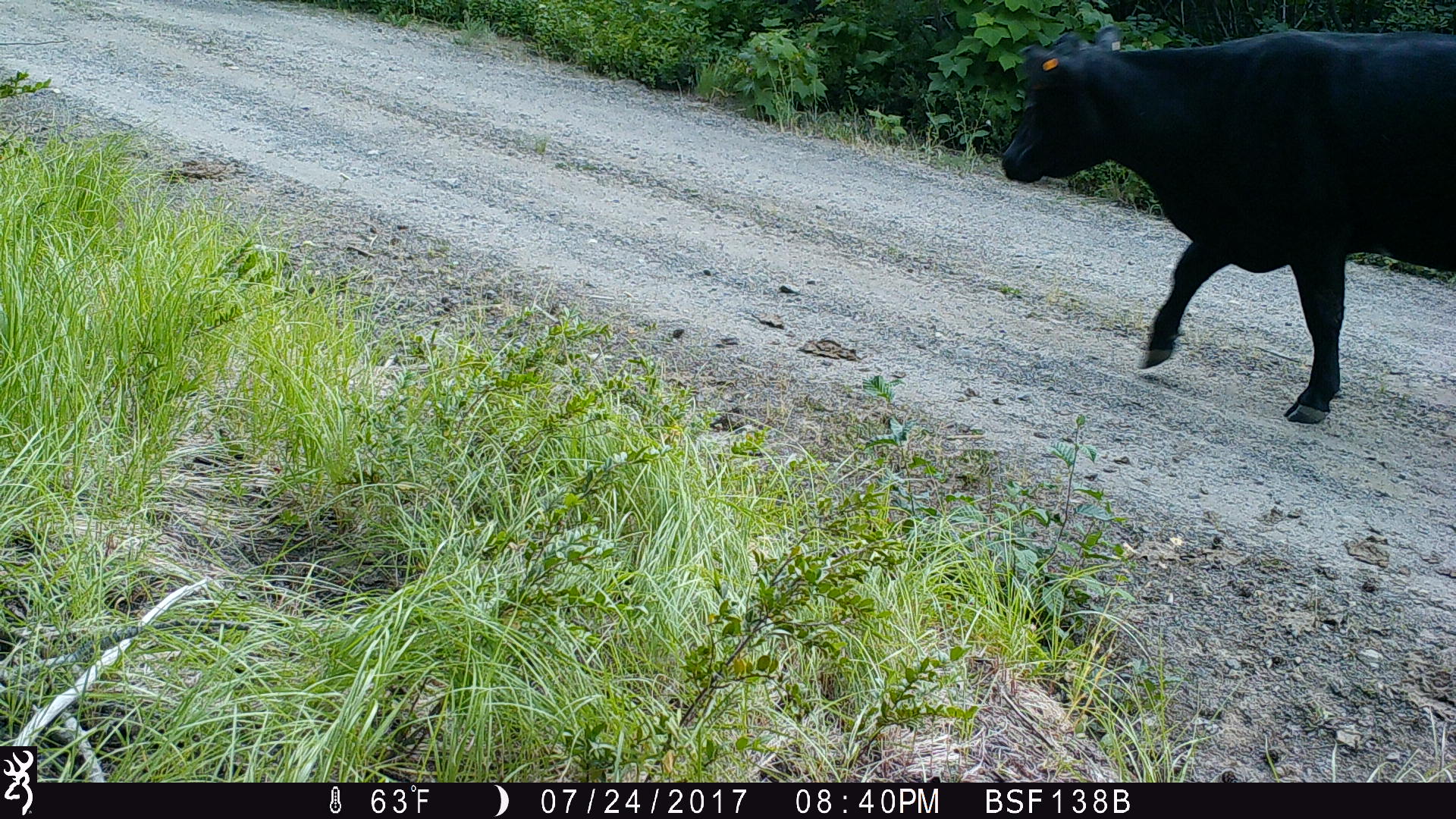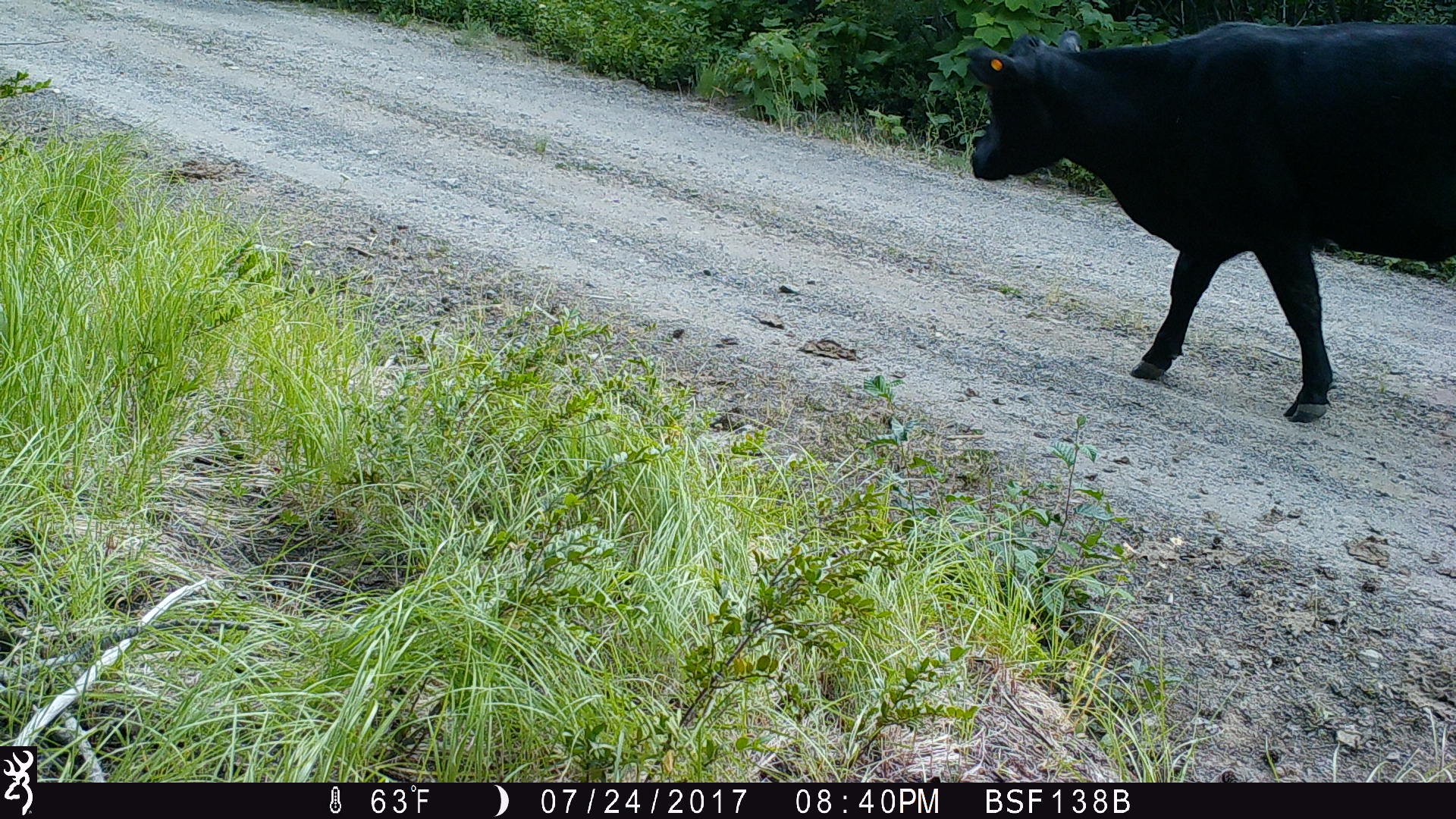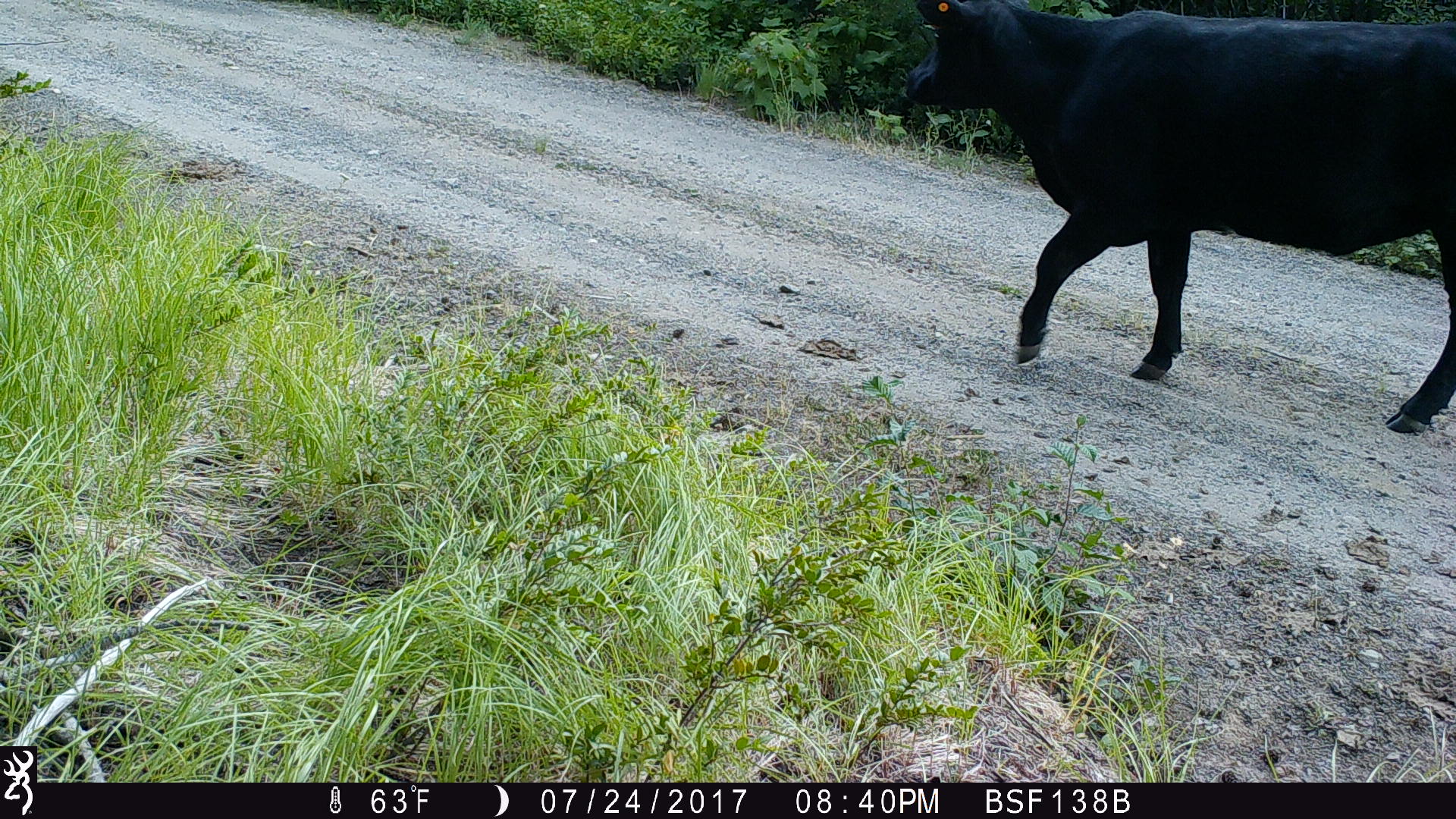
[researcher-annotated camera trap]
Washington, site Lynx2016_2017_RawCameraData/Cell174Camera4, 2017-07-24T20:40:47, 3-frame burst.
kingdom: Animalia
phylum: Chordata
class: Mammalia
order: Artiodactyla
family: Bovidae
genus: Bos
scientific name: Bos taurus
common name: domestic cattle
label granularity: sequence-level